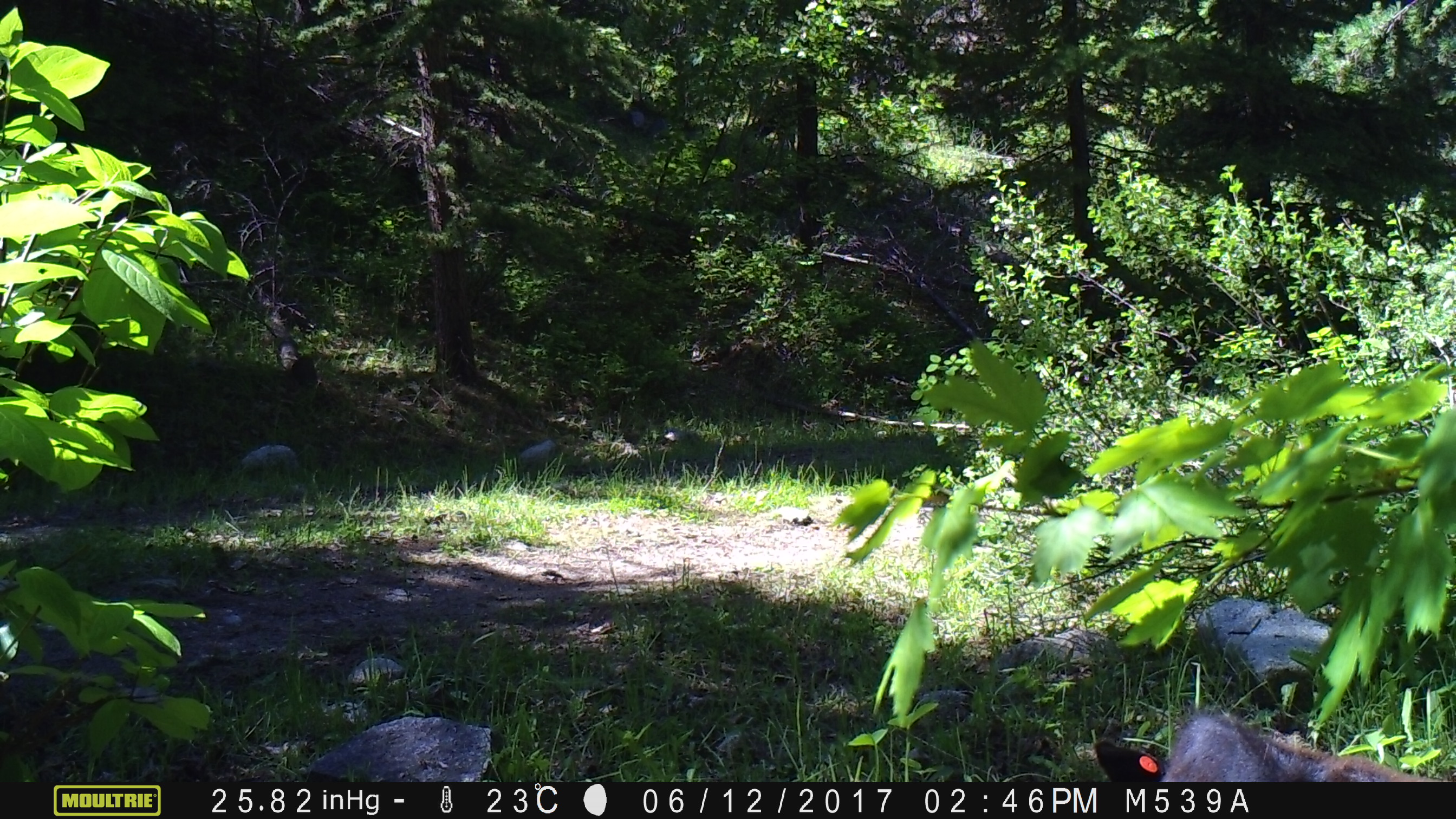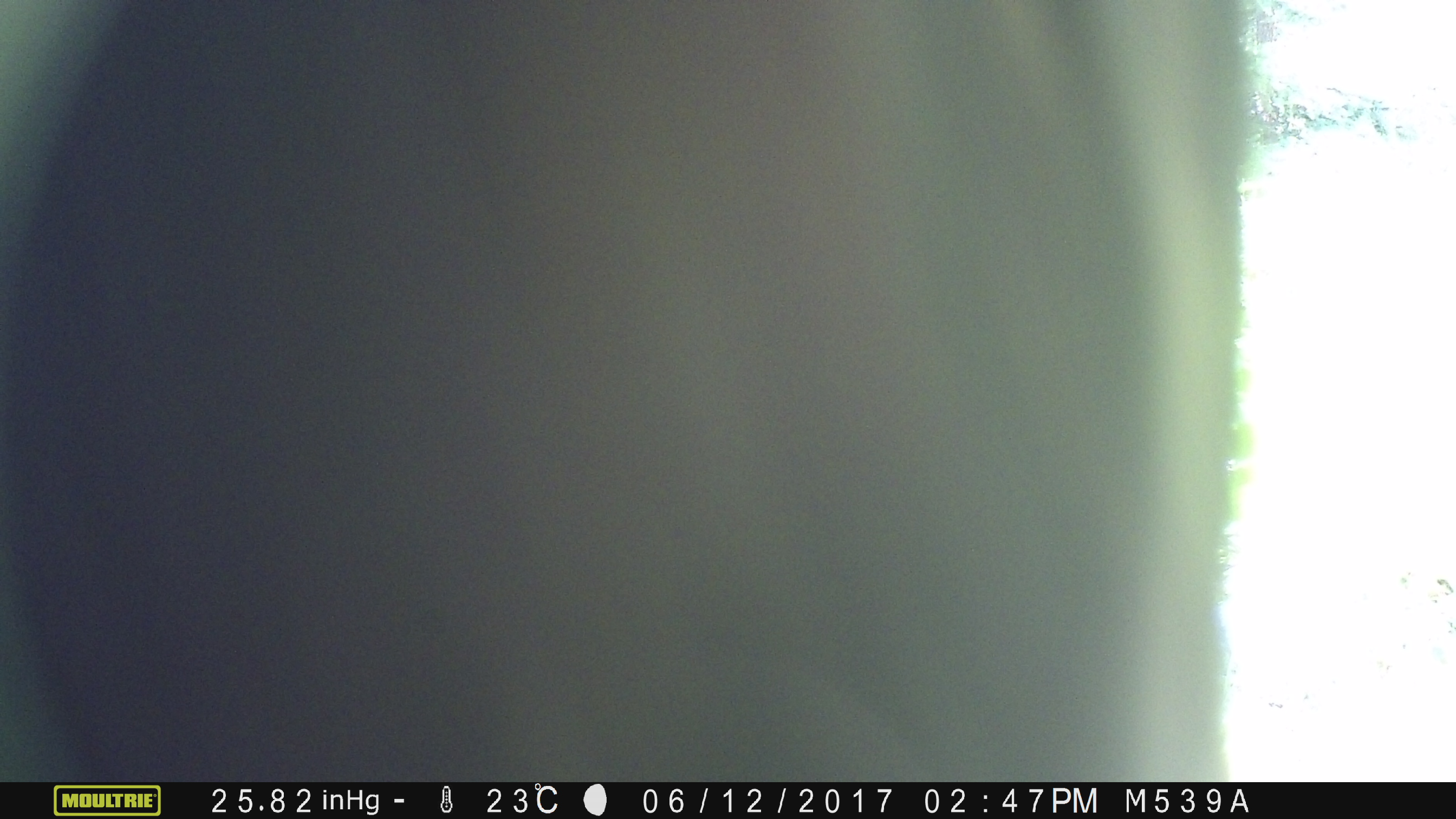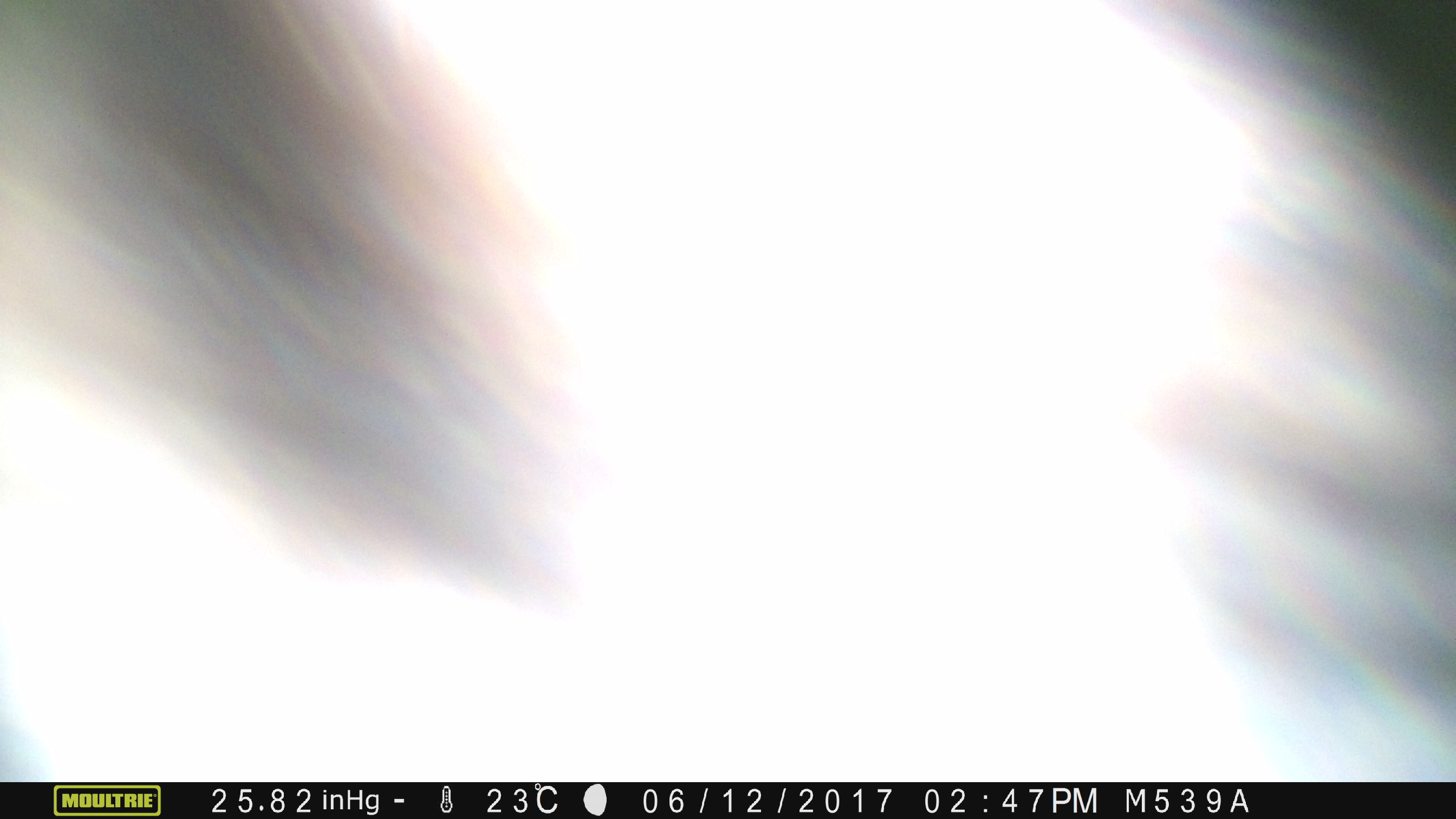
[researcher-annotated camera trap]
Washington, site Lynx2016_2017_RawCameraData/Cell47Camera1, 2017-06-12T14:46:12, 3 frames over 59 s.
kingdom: Animalia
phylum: Chordata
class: Mammalia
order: Artiodactyla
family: Bovidae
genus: Bos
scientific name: Bos taurus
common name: domestic cattle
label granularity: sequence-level